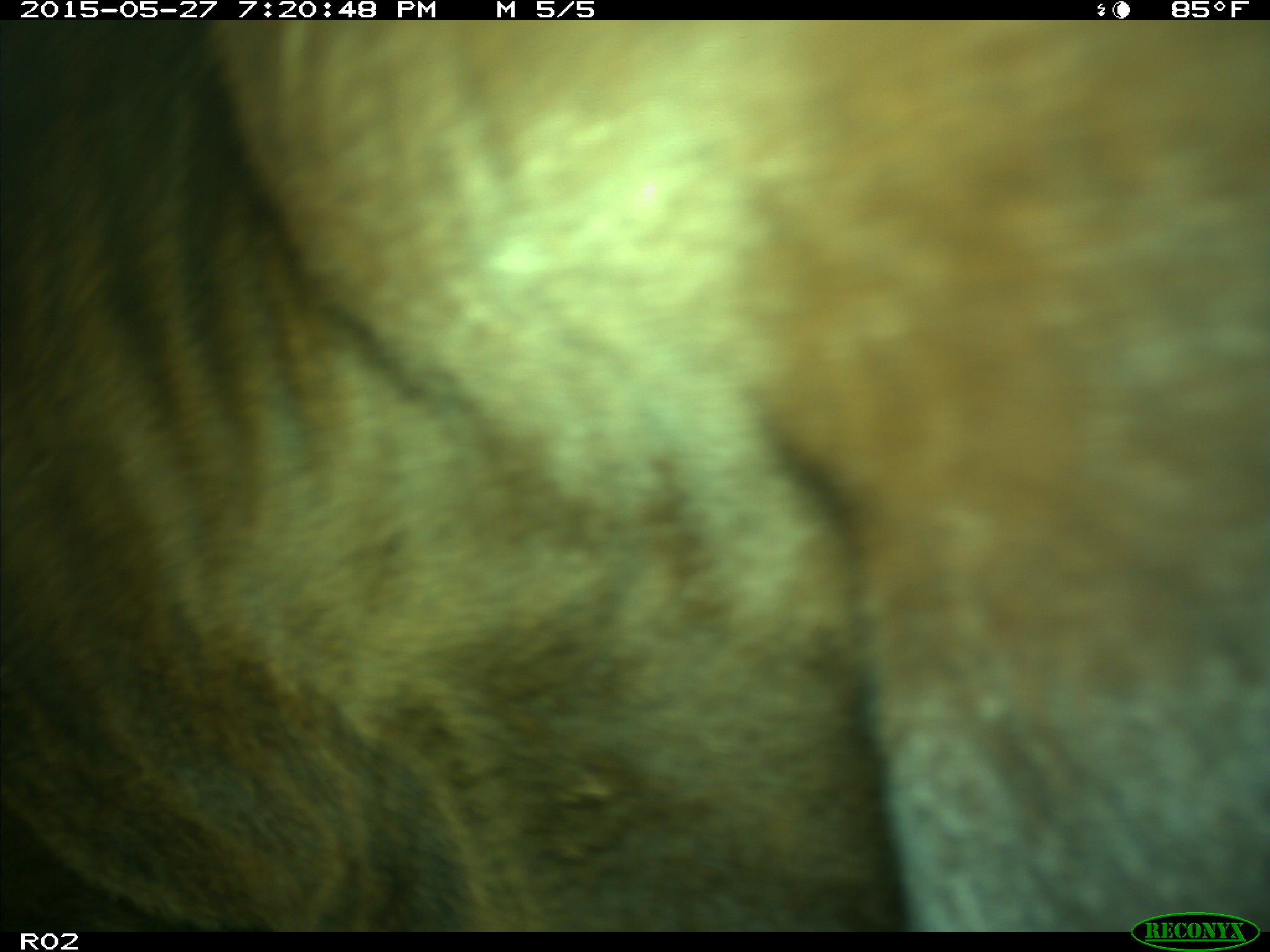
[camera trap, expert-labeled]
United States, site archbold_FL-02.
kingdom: Animalia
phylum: Chordata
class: Mammalia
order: Artiodactyla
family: Bovidae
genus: Bos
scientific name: Bos taurus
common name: domestic cow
Bos taurus (domestic cow).